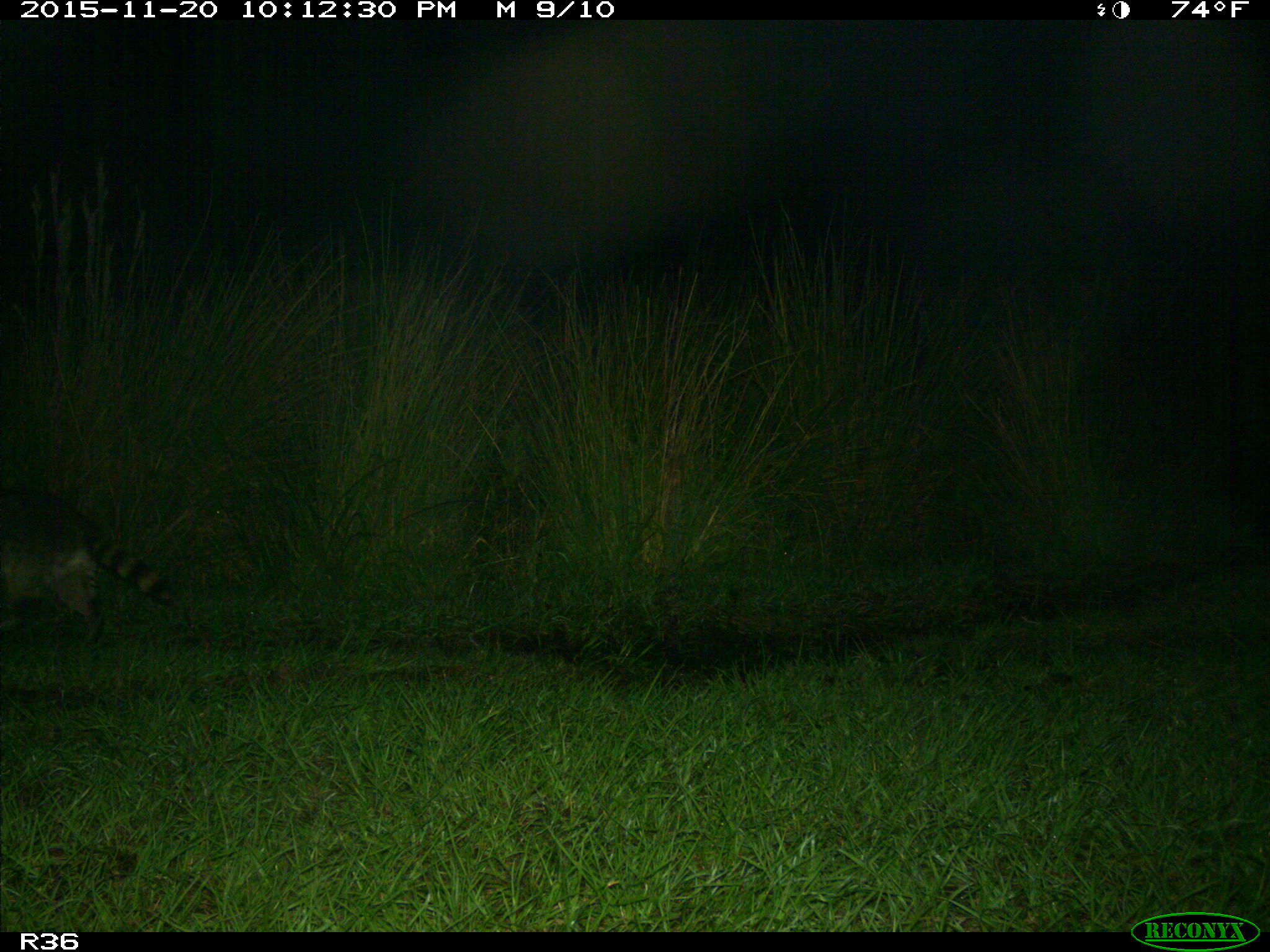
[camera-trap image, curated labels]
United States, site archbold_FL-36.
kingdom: Animalia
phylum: Chordata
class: Mammalia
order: Carnivora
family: Procyonidae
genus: Procyon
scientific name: Procyon lotor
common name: common raccoon